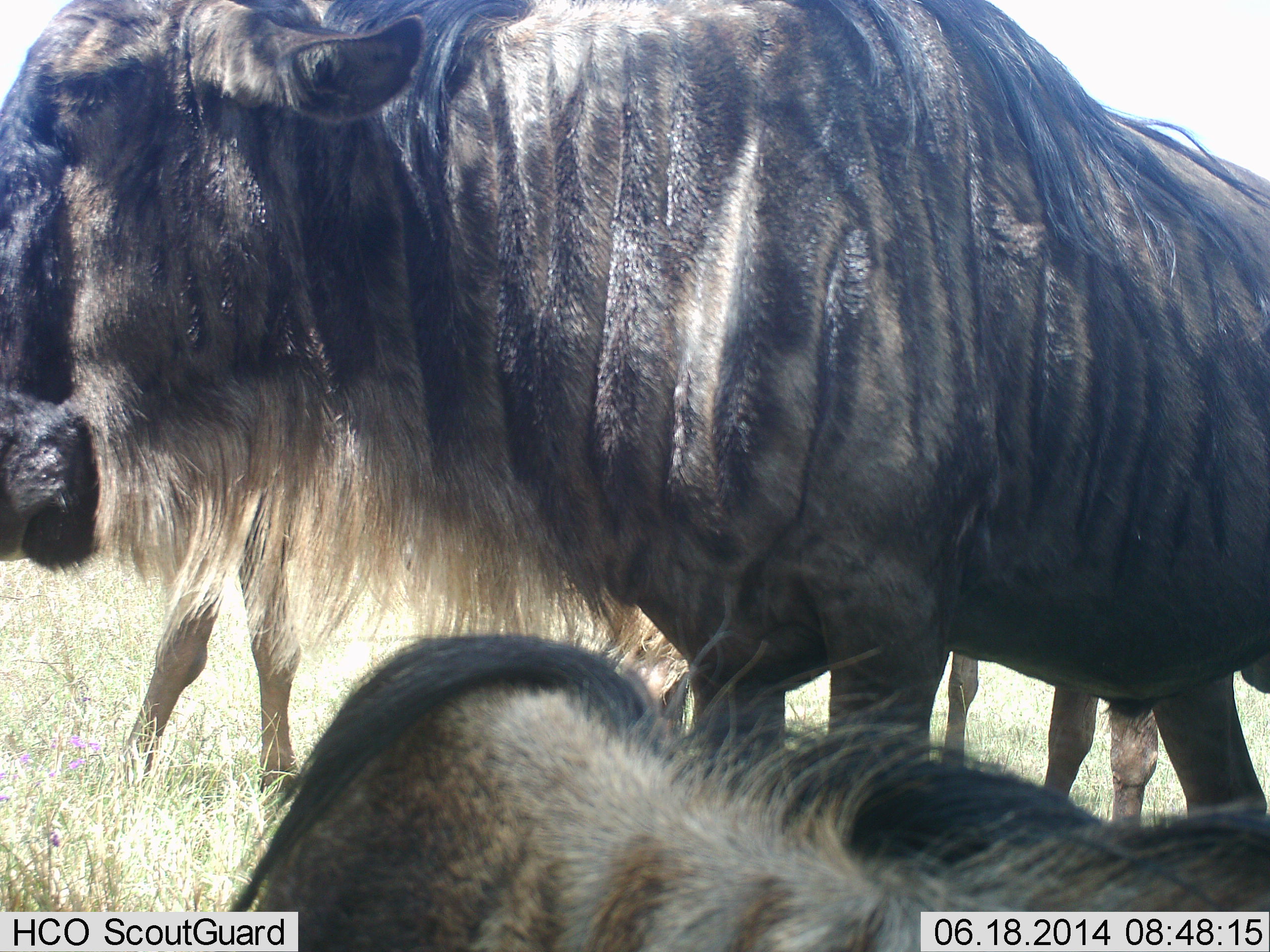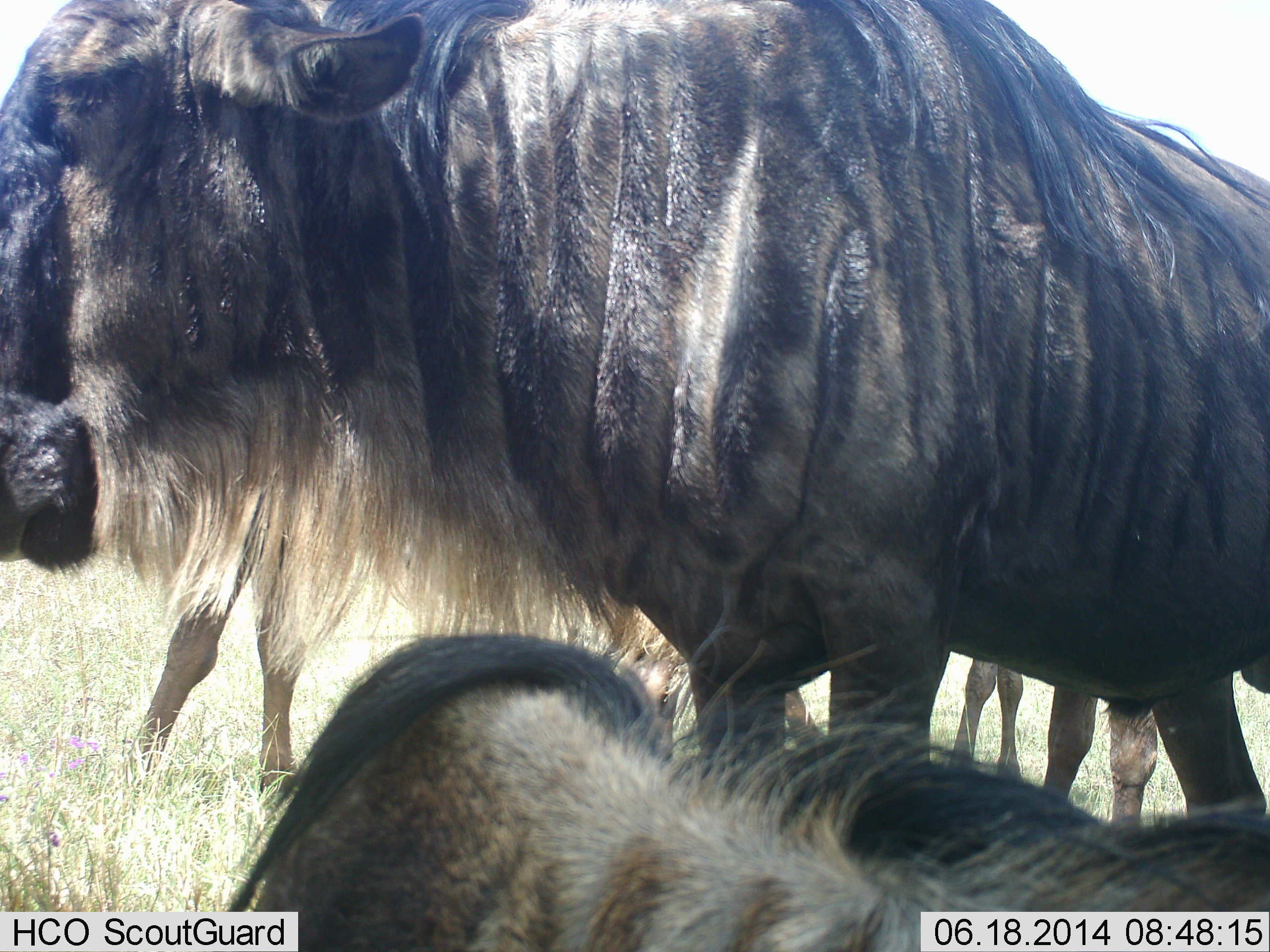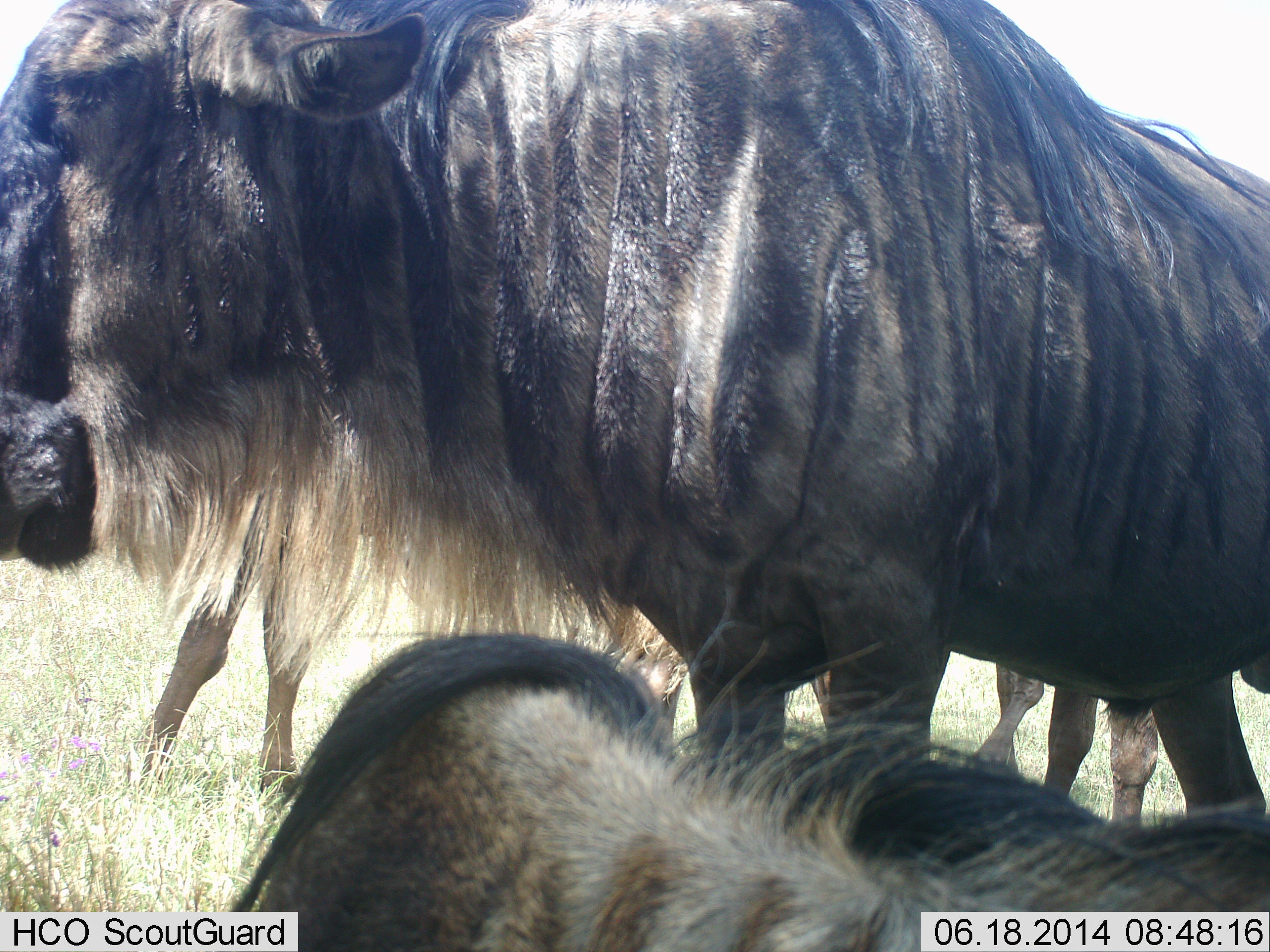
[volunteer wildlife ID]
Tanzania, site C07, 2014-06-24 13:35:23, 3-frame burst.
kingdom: Animalia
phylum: Chordata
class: Mammalia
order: Artiodactyla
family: Bovidae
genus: Connochaetes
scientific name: Connochaetes taurinus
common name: blue wildebeest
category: wildebeest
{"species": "wildebeest (blue wildebeest) (Connochaetes taurinus)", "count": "4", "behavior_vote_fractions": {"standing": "60%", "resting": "50%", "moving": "20%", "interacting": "10%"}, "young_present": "0%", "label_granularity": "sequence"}